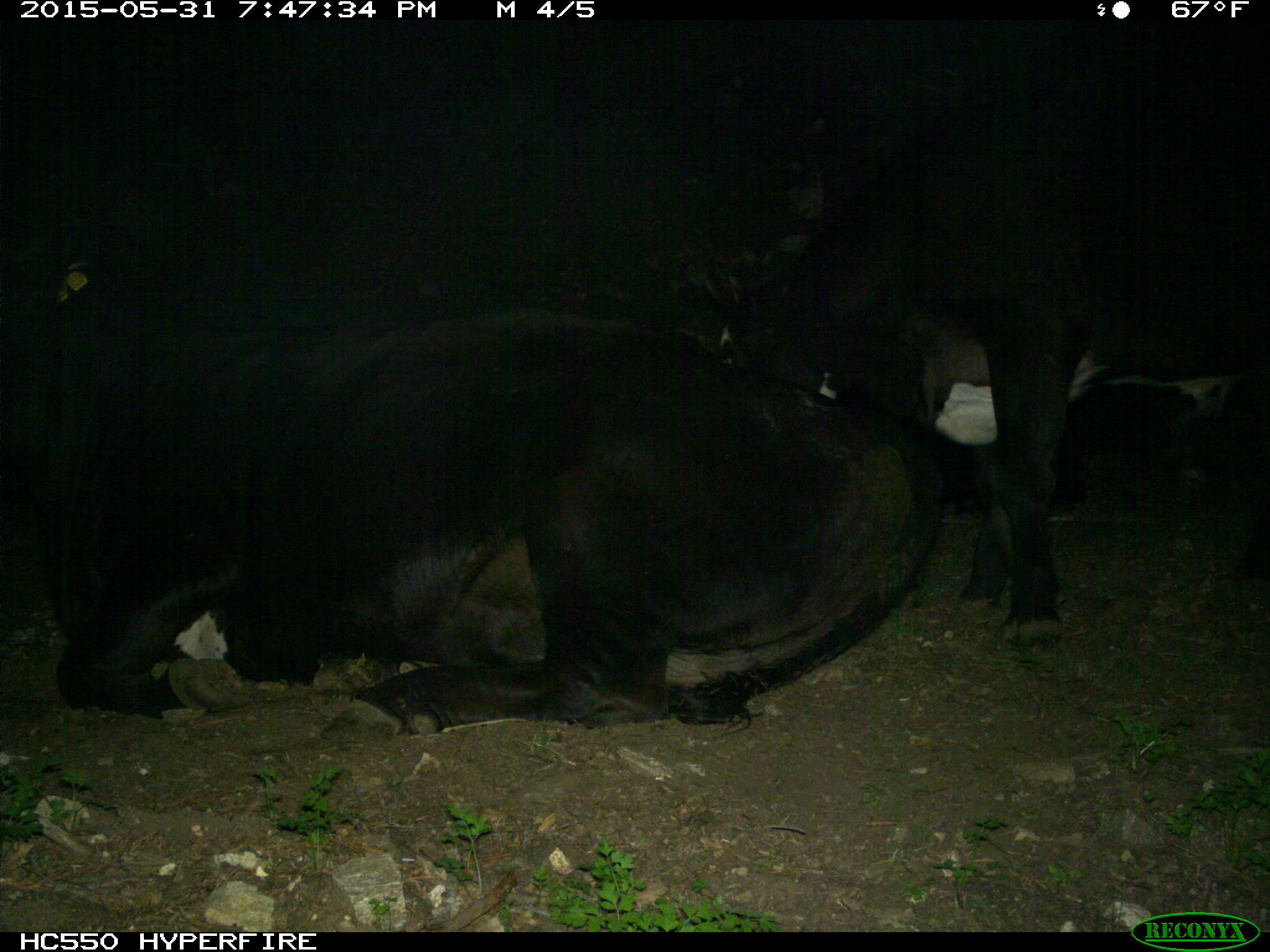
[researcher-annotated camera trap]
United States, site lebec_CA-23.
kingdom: Animalia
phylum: Chordata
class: Mammalia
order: Artiodactyla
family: Bovidae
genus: Bos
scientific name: Bos taurus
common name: domestic cow